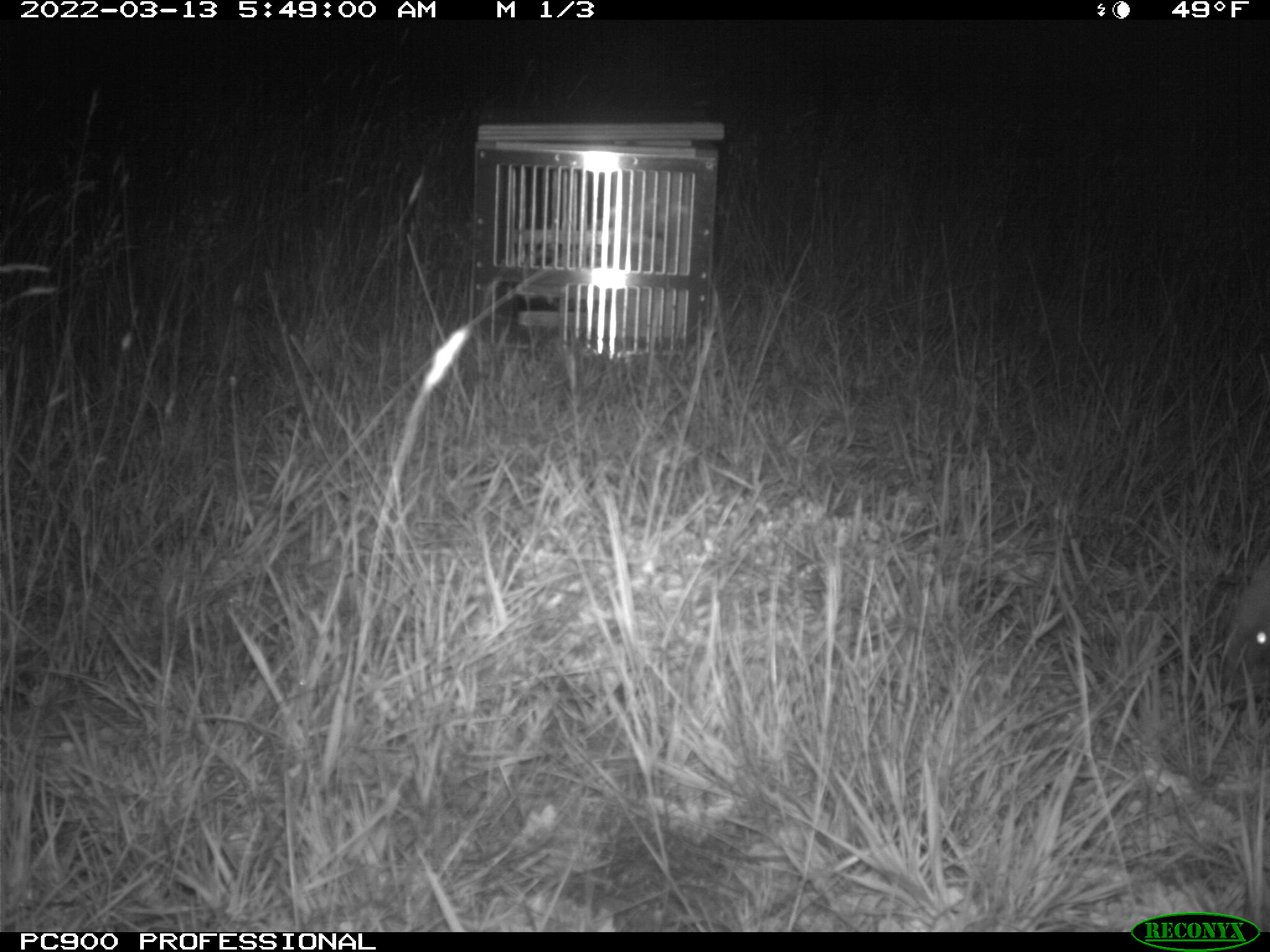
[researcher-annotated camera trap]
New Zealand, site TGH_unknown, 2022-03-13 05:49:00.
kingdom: Animalia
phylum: Chordata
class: Mammalia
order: Eulipotyphla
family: Erinaceidae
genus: Erinaceus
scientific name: Erinaceus europaeus europaeus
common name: european hedgehog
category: hedgehog